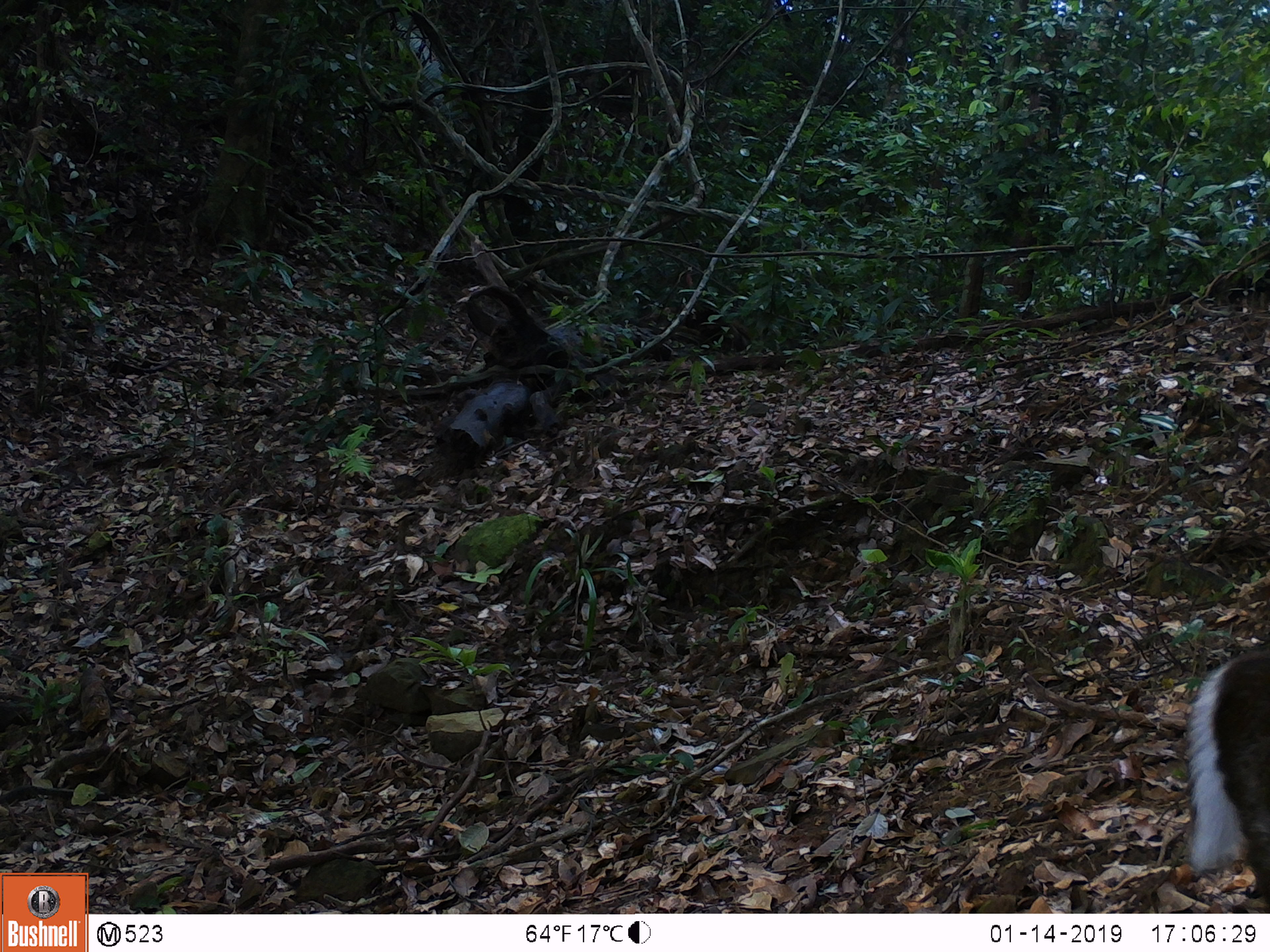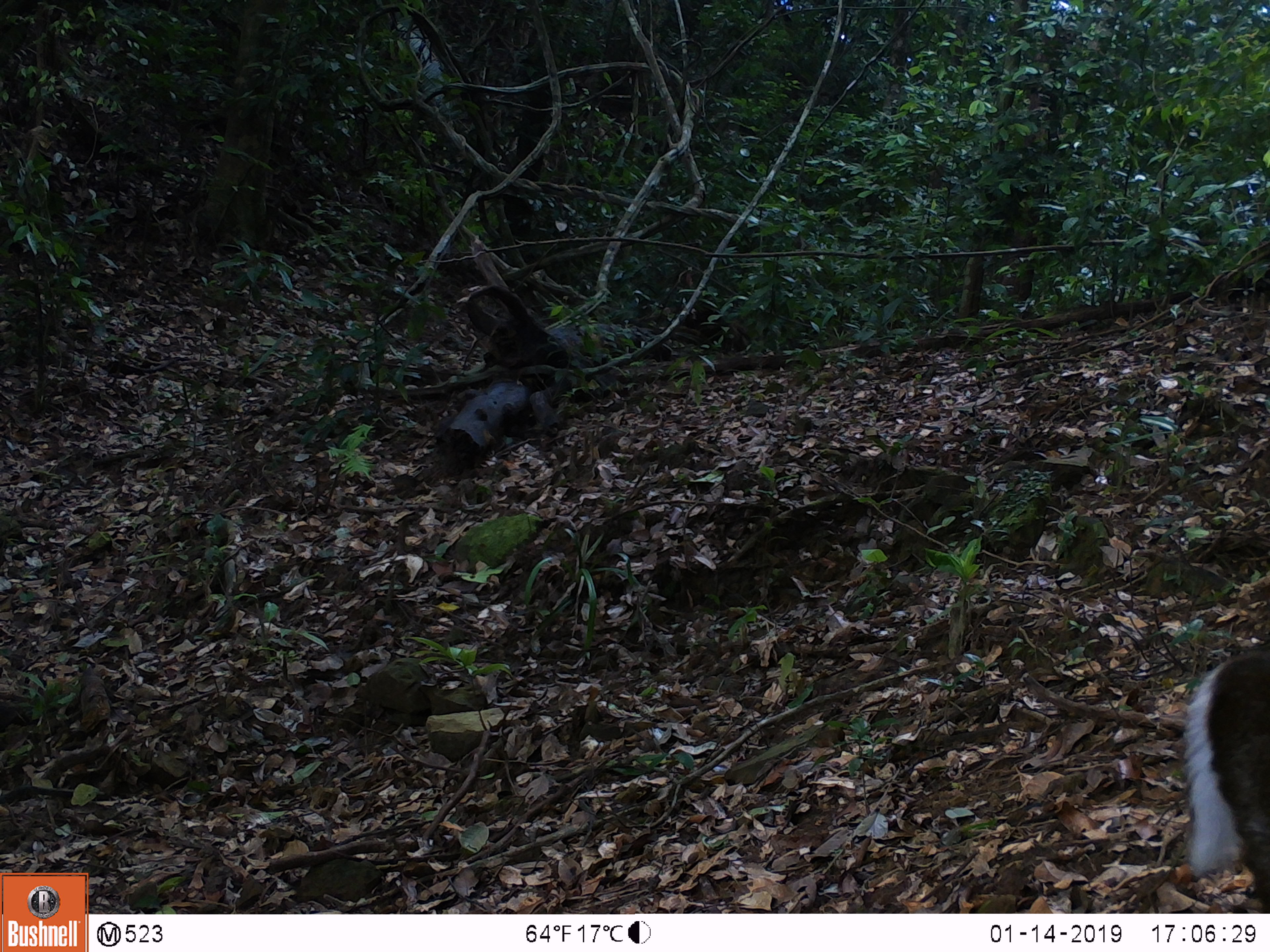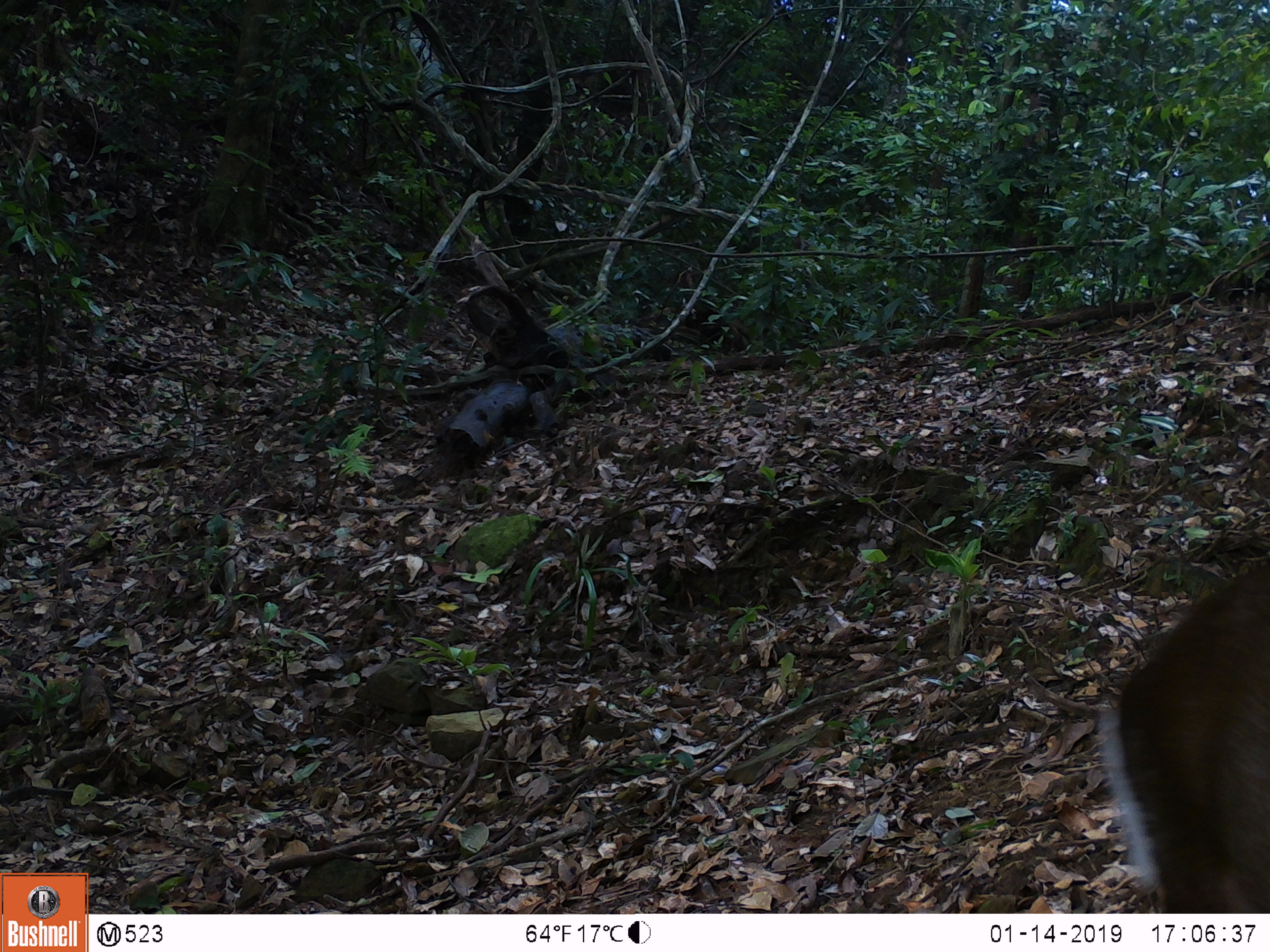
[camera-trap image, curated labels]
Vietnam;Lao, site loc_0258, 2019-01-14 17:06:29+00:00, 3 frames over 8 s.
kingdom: Animalia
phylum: Chordata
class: Mammalia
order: Artiodactyla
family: Cervidae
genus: Muntiacus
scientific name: Muntiacus rooseveltorum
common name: roosevelt's muntjac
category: roosevelts muntjac group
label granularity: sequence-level